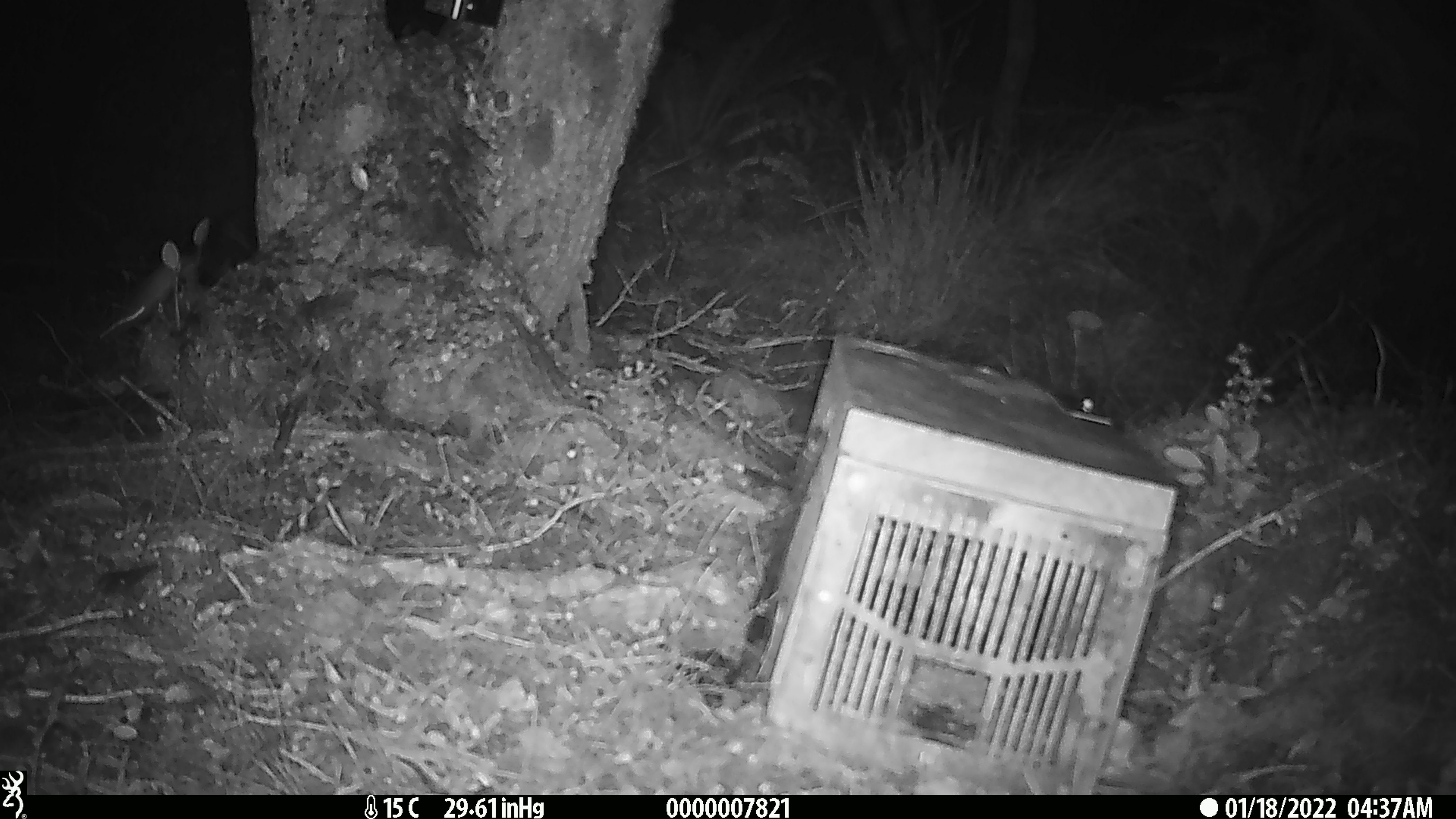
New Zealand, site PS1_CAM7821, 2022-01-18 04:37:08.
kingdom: Animalia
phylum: Chordata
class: Mammalia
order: Rodentia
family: Muridae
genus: Mus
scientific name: Mus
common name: mouse